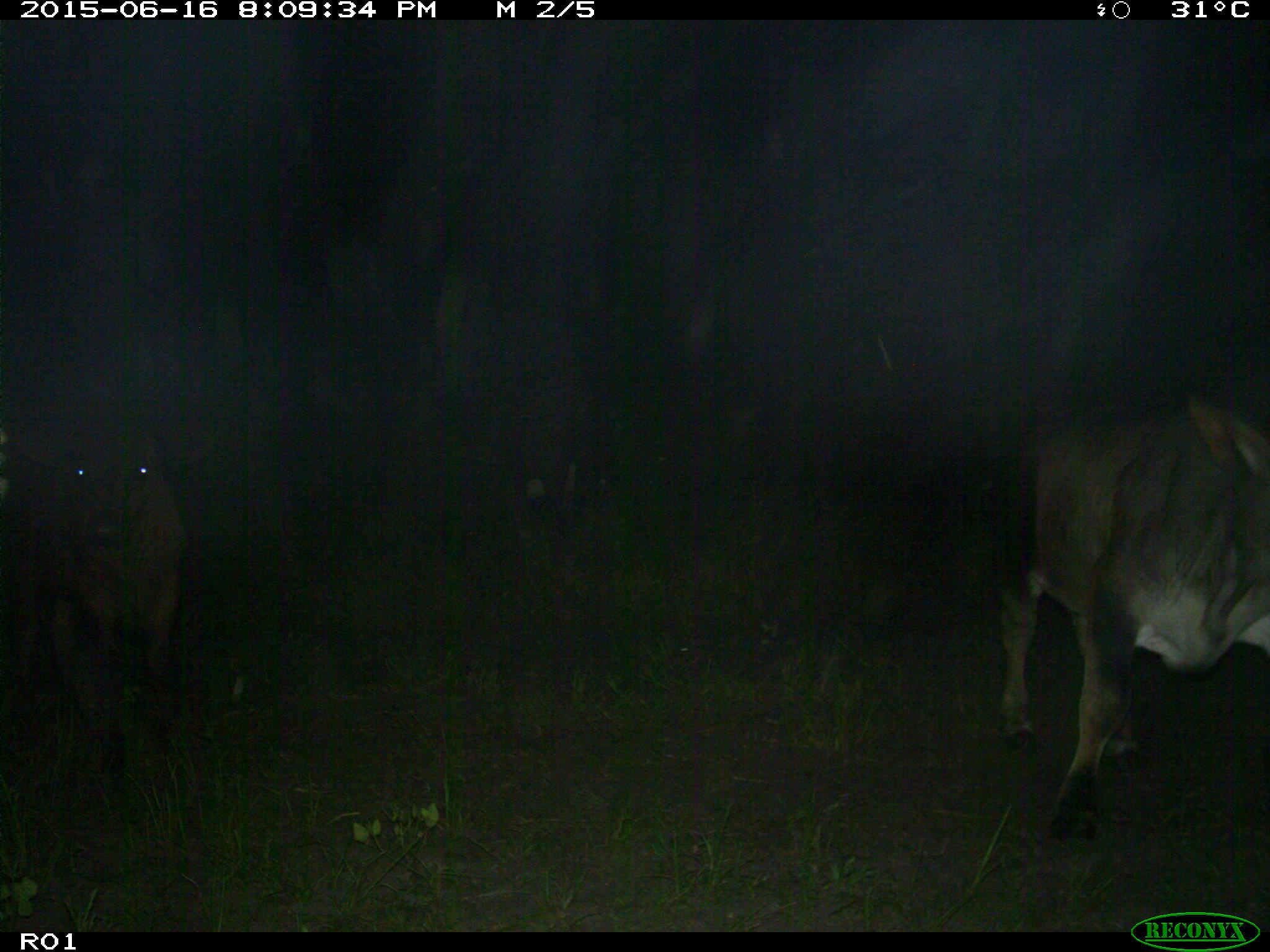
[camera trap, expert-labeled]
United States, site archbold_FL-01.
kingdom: Animalia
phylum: Chordata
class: Mammalia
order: Artiodactyla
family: Bovidae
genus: Bos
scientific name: Bos taurus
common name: domestic cow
Bos taurus (domestic cow).